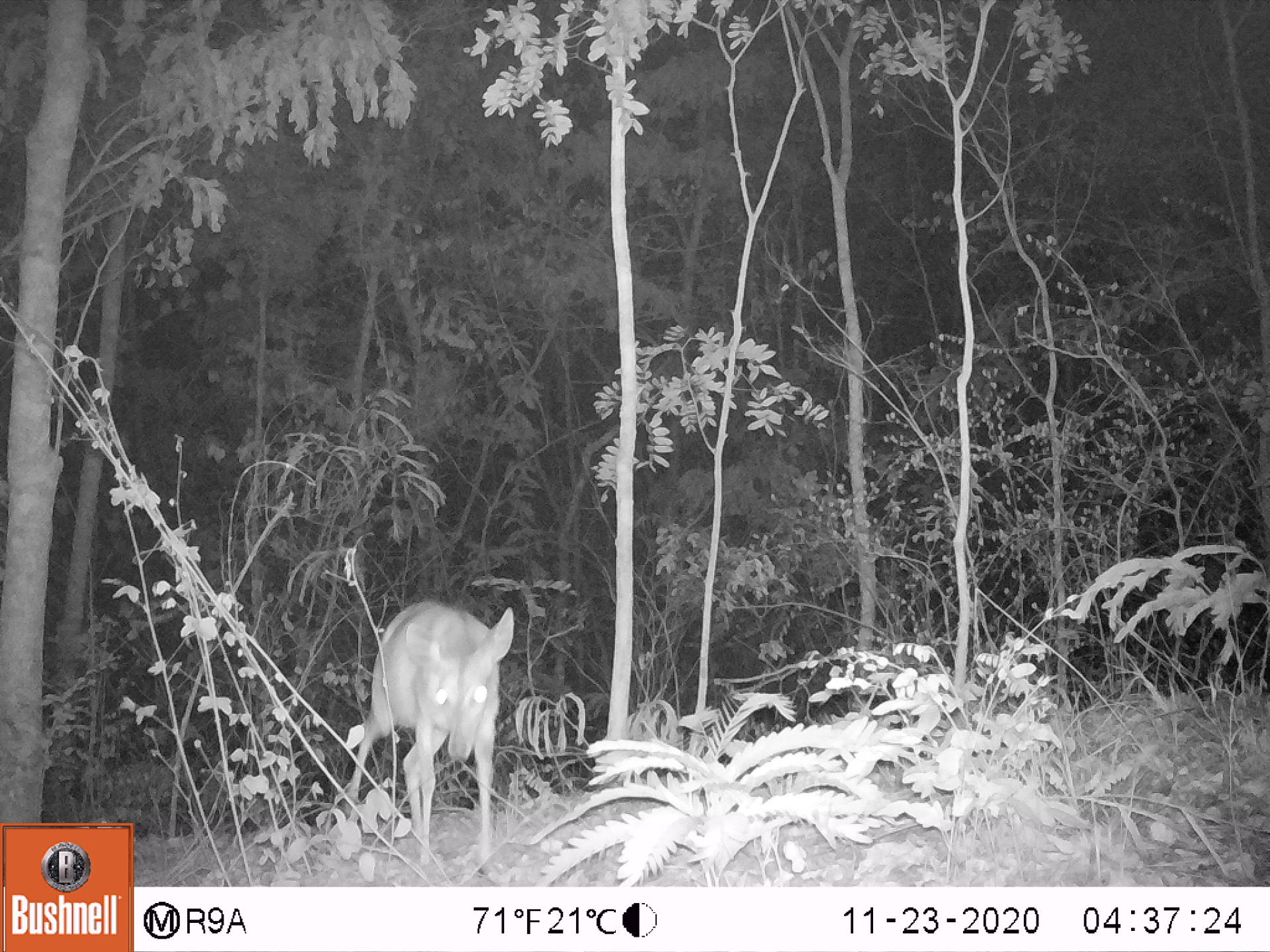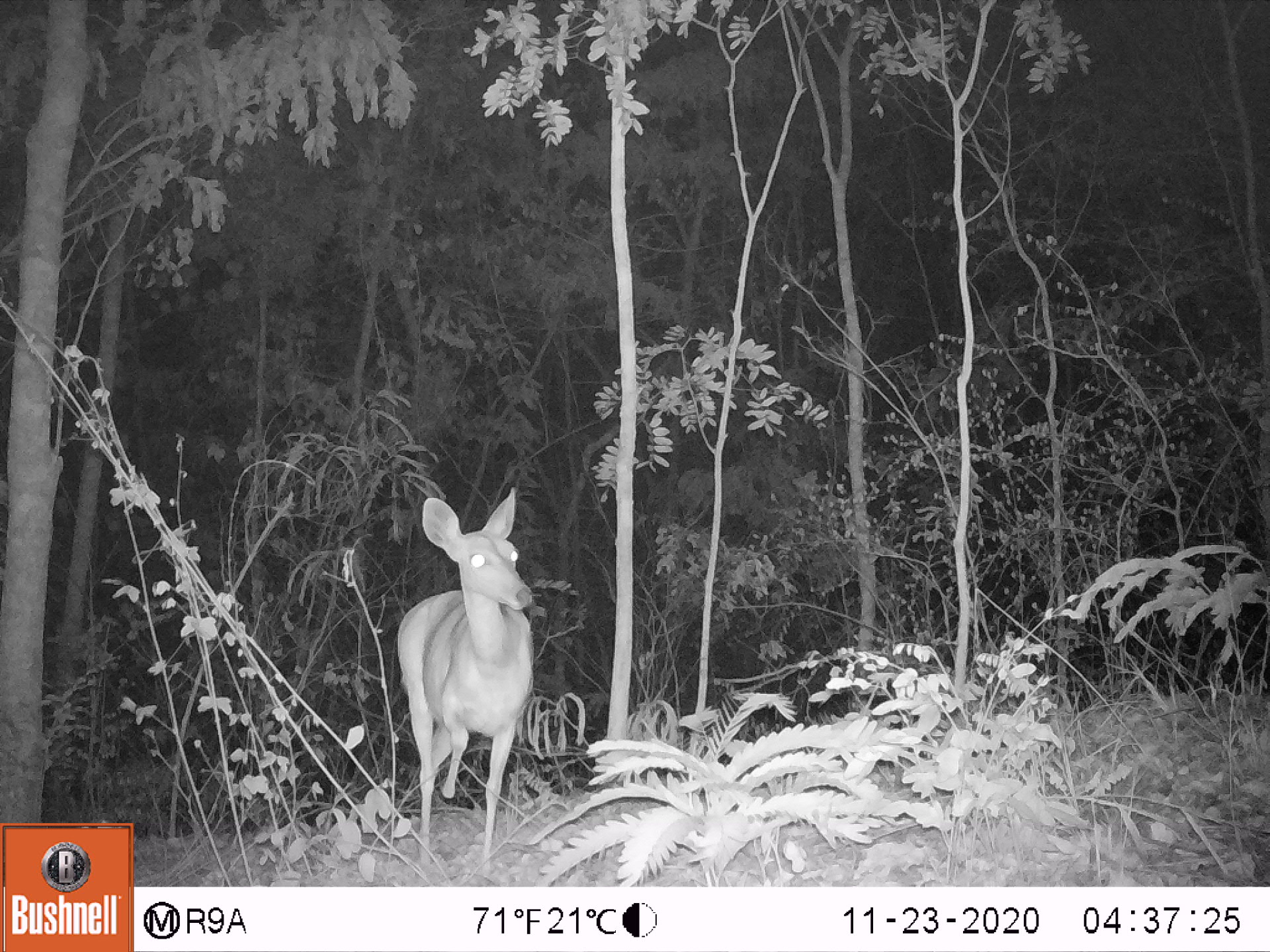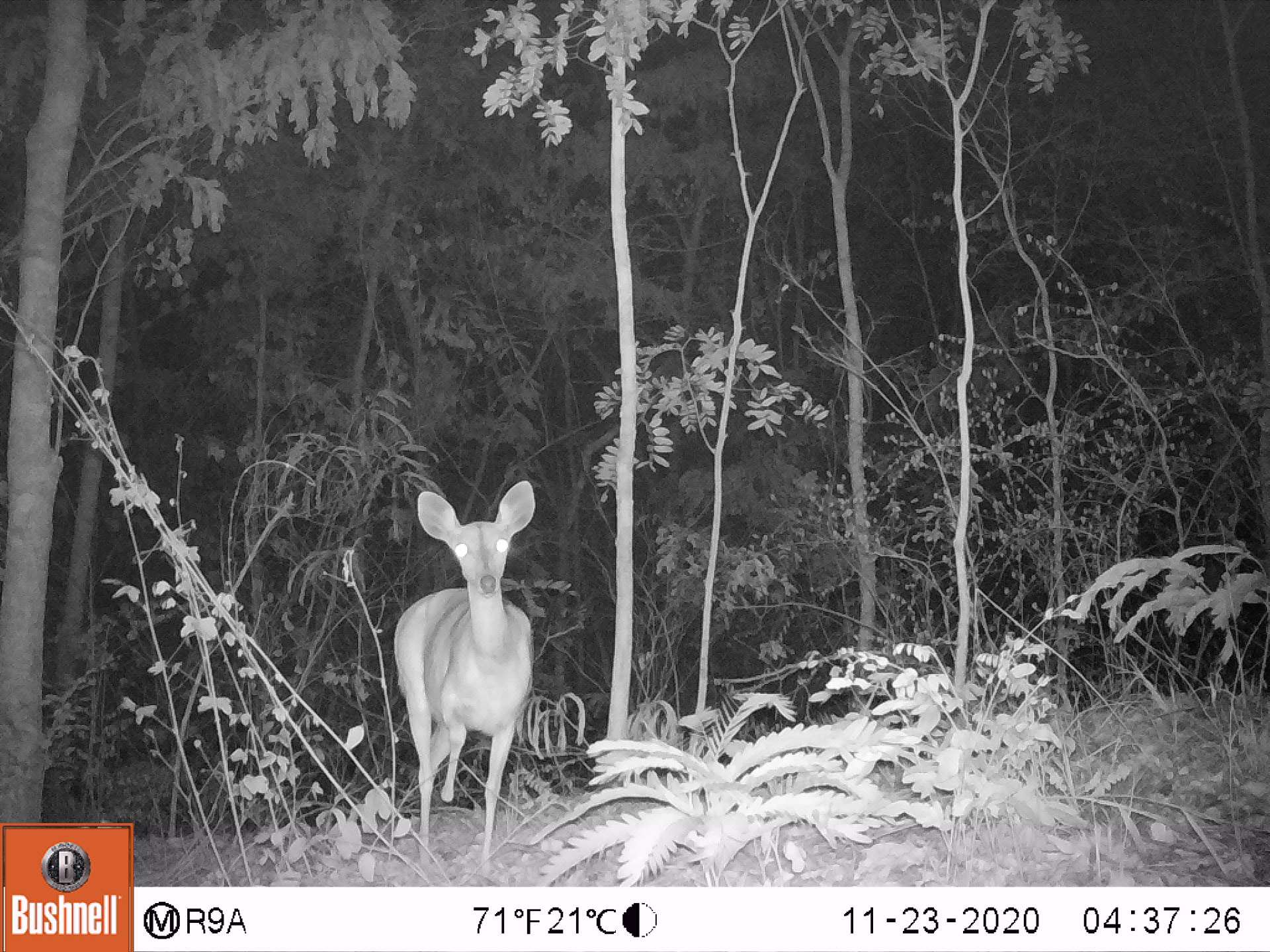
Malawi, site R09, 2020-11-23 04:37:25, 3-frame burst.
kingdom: Animalia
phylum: Chordata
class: Mammalia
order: Artiodactyla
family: Bovidae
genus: Tragelaphus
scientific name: Tragelaphus sylvaticus sylvaticus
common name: cape bushbuck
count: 1